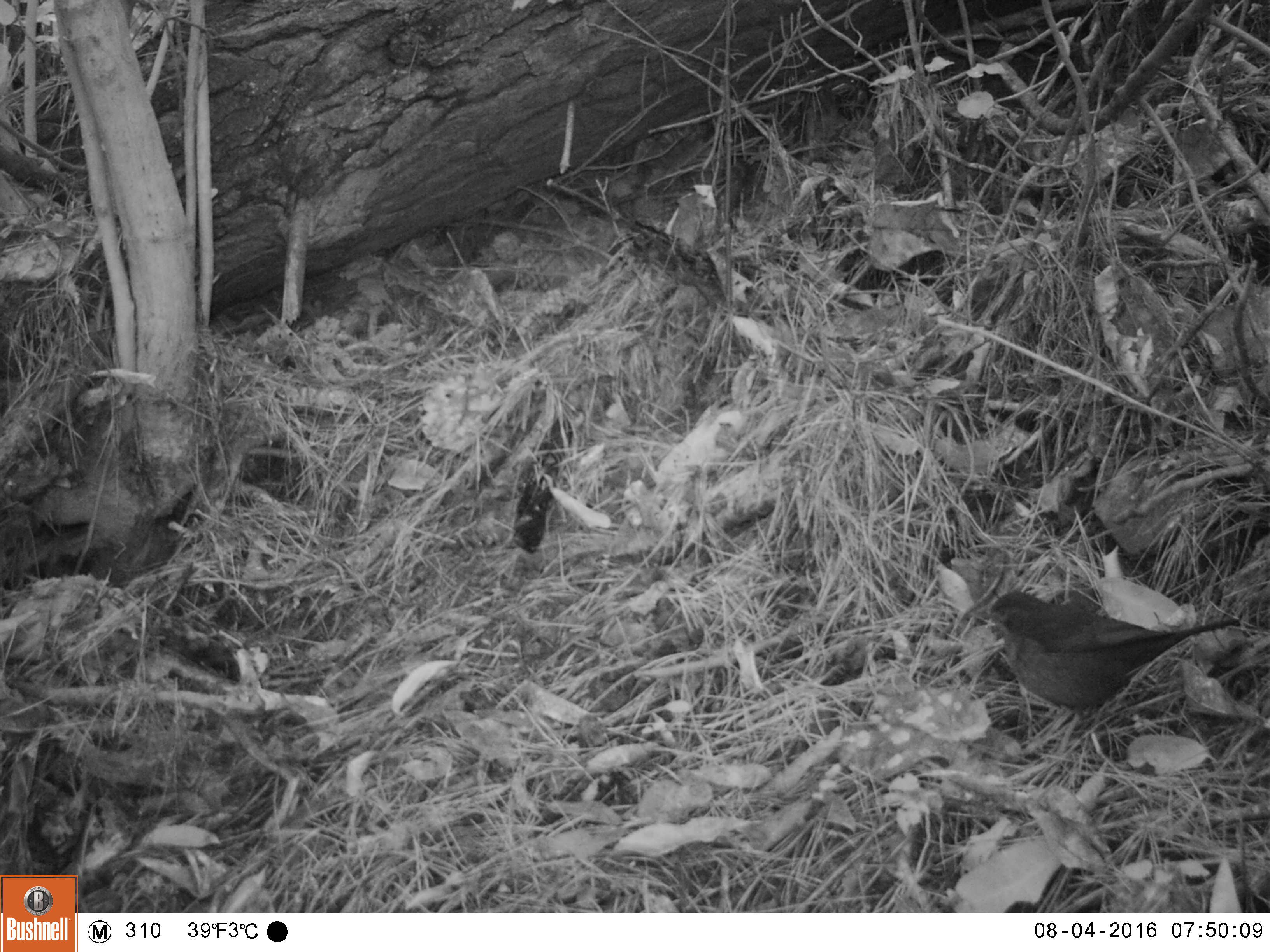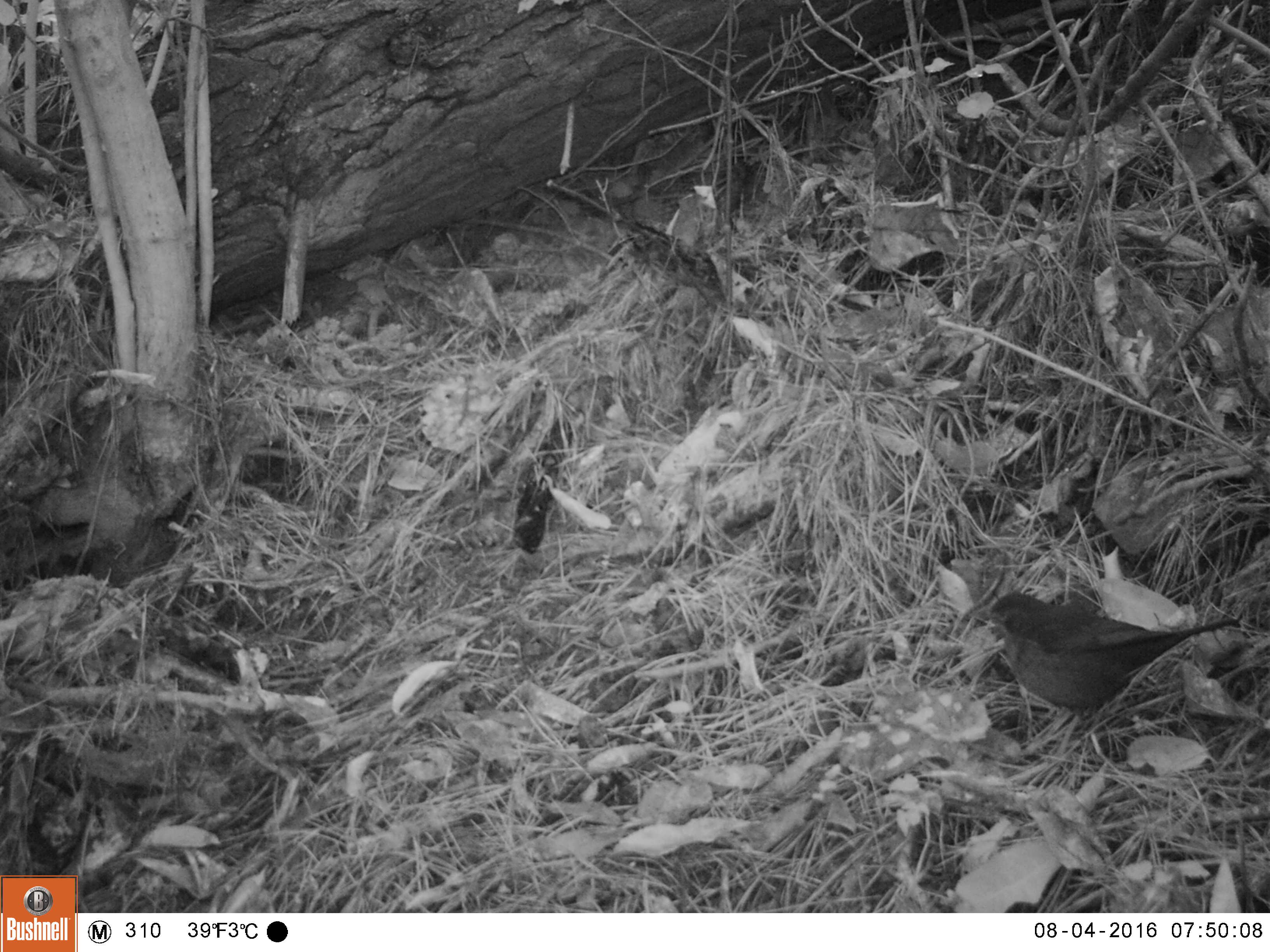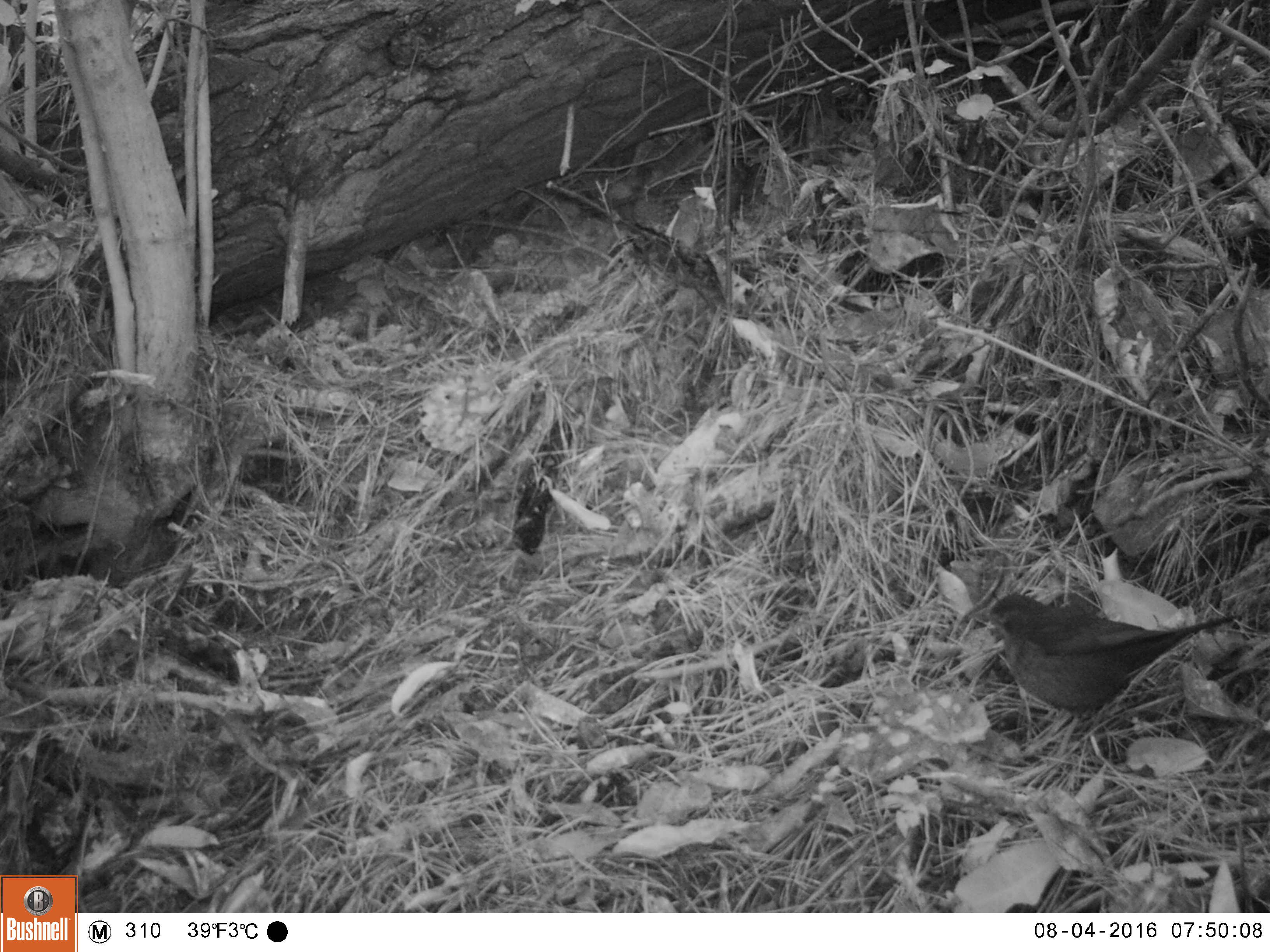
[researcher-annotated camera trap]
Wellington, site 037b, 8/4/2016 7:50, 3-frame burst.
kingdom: Animalia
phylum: Chordata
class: Aves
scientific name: Aves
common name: bird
Bird (Aves).